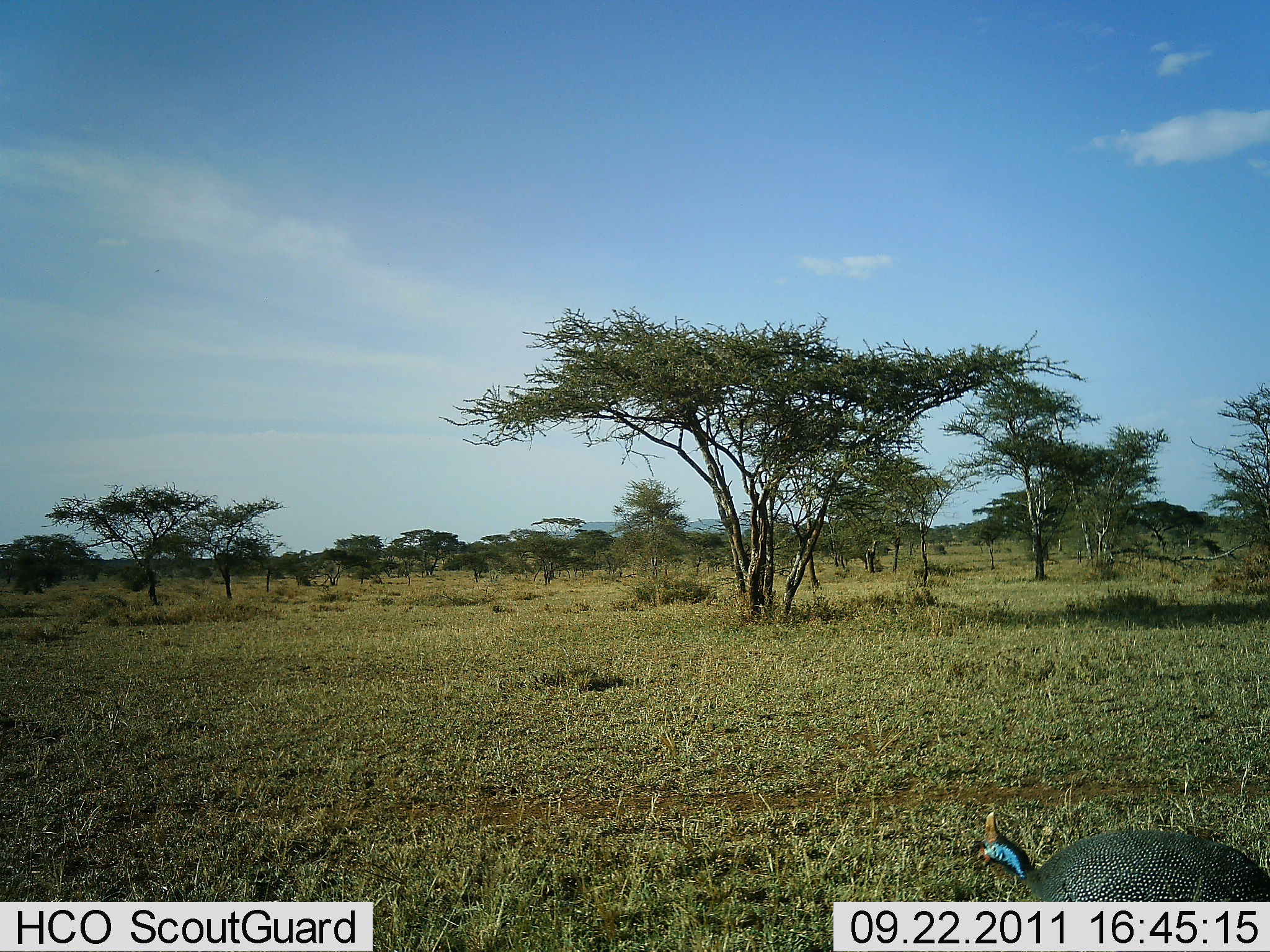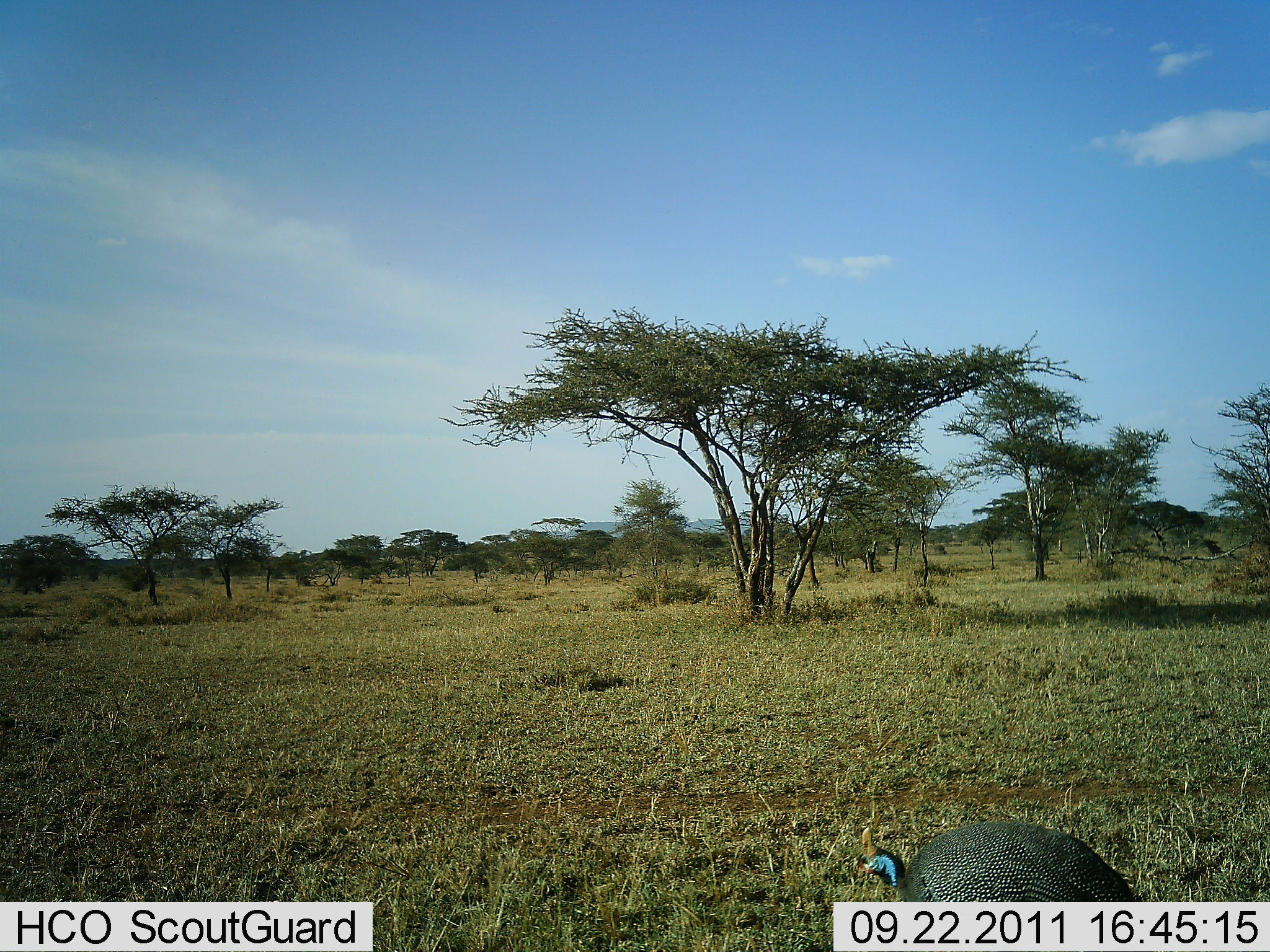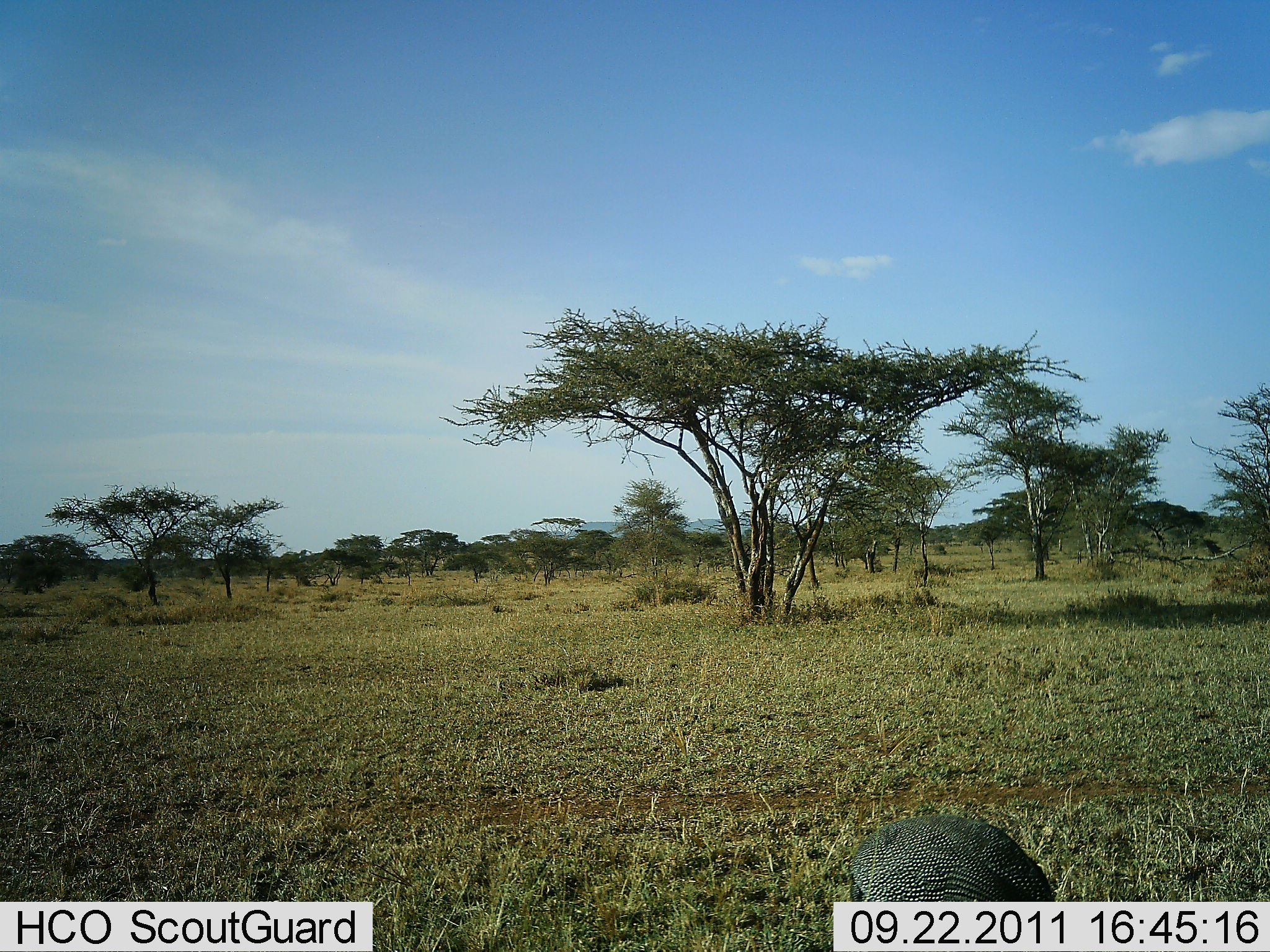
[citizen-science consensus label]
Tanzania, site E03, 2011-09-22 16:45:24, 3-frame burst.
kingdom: Animalia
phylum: Chordata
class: Aves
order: Galliformes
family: Numididae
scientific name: Numididae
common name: guinea fowl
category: guineafowl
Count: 1.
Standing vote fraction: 7%.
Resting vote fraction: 0%.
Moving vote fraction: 60%.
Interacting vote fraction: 0%.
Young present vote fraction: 0%.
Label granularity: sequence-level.